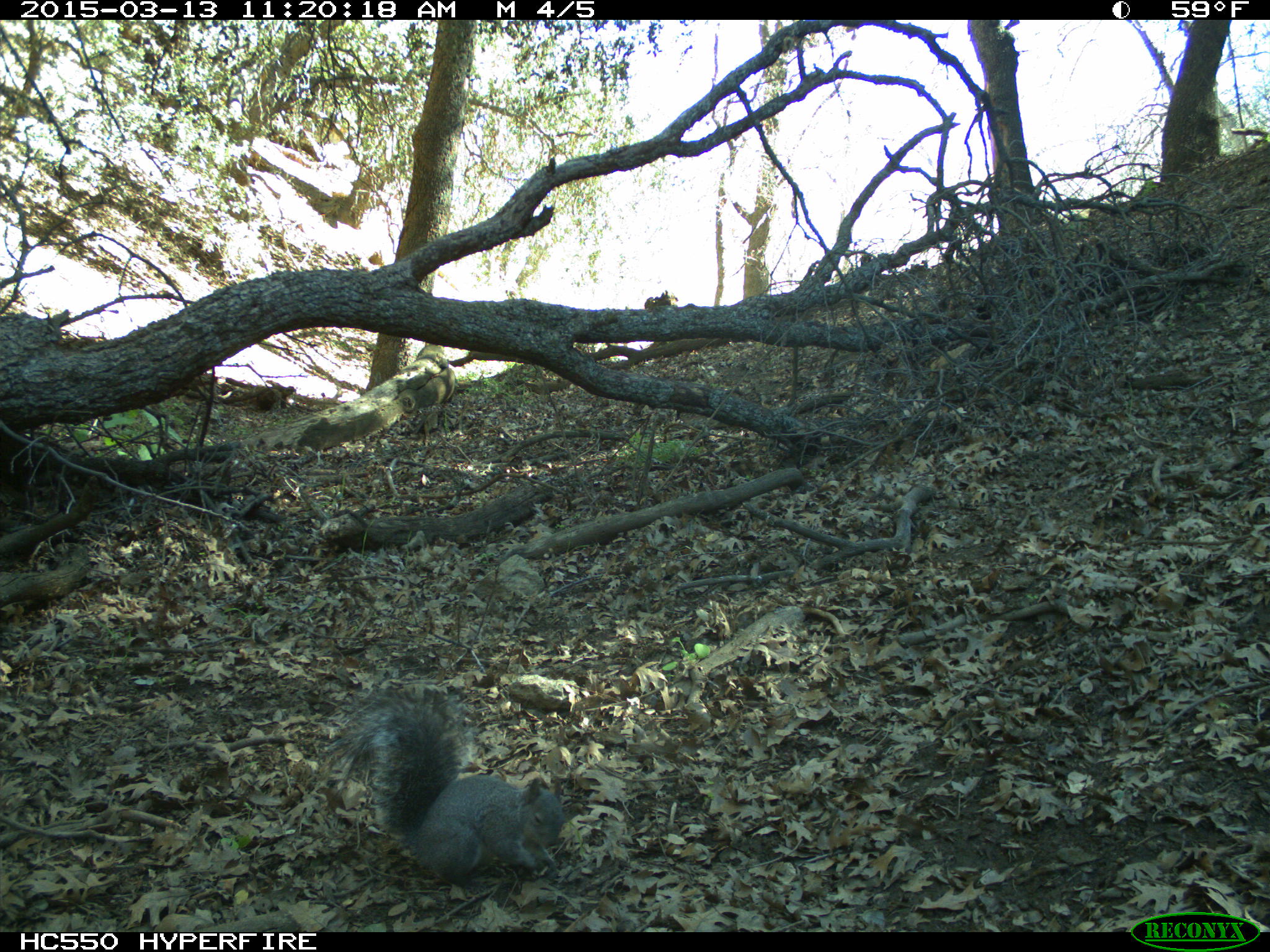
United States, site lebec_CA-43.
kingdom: Animalia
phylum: Chordata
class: Mammalia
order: Rodentia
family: Sciuridae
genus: Sciurus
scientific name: Sciurus carolinensis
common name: eastern gray squirrel